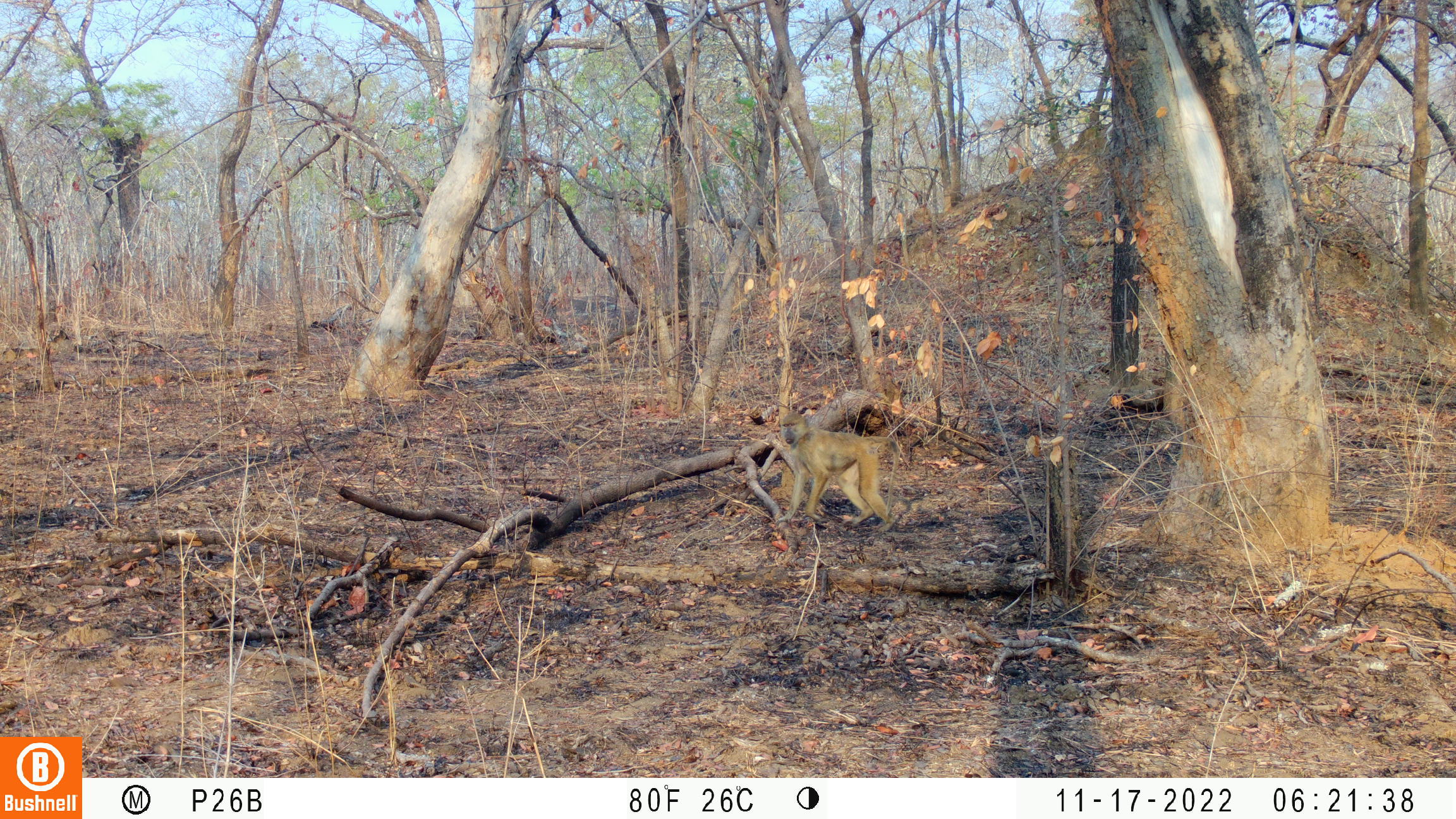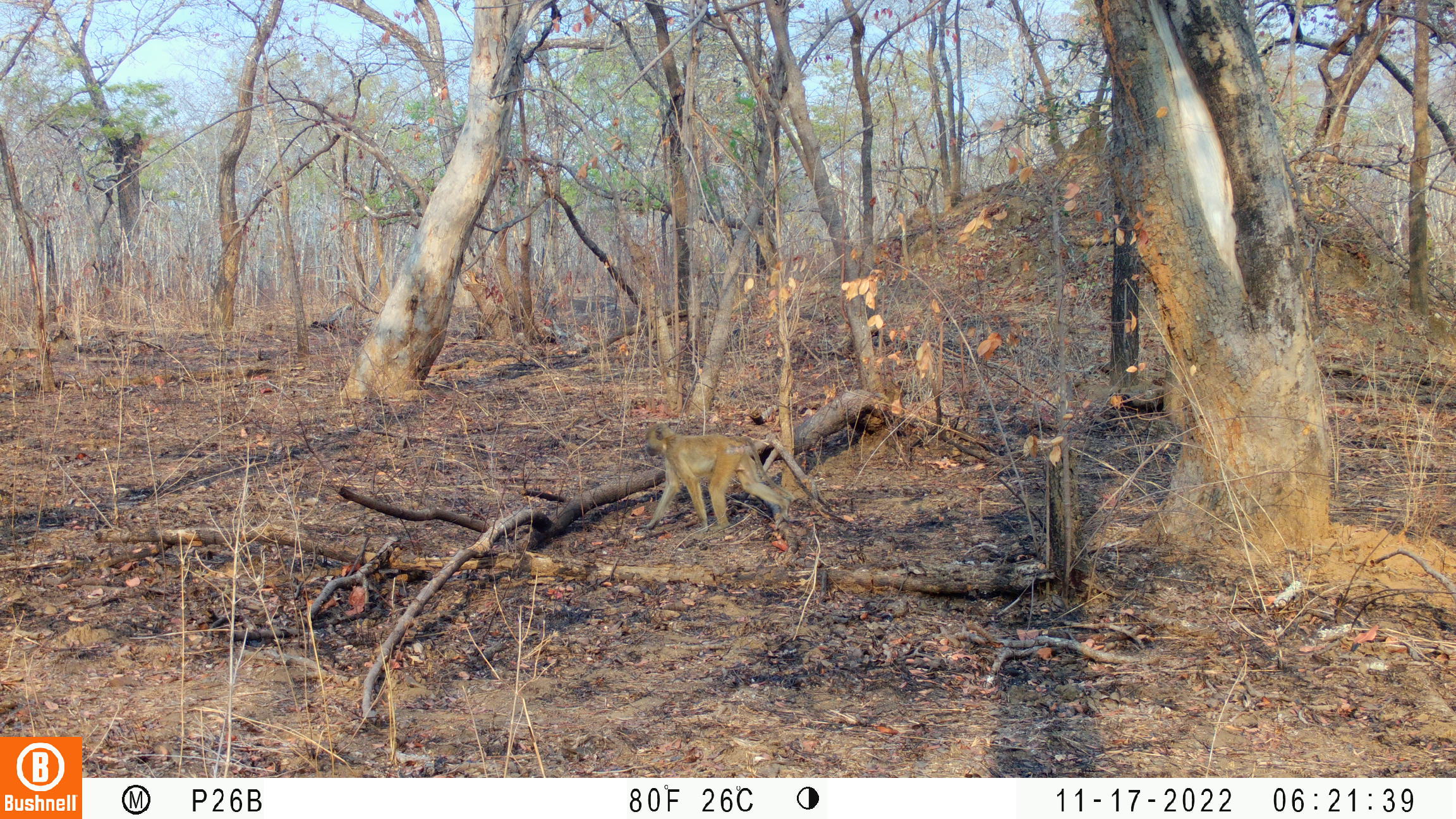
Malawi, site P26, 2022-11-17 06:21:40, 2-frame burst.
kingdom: Animalia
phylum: Chordata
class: Mammalia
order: Primates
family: Cercopithecidae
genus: Papio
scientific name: Papio cynocephalus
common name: yellow baboon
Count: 1.